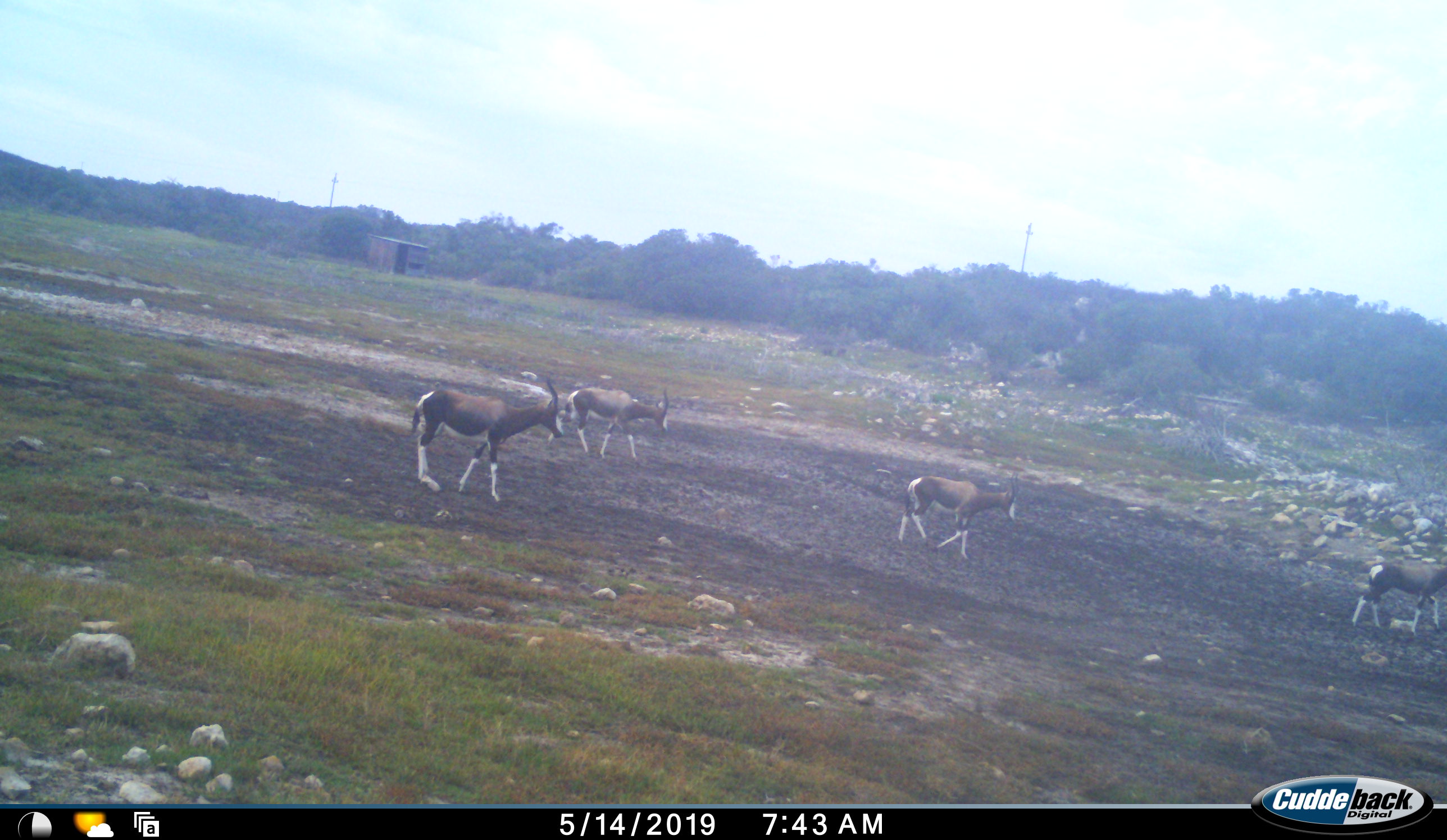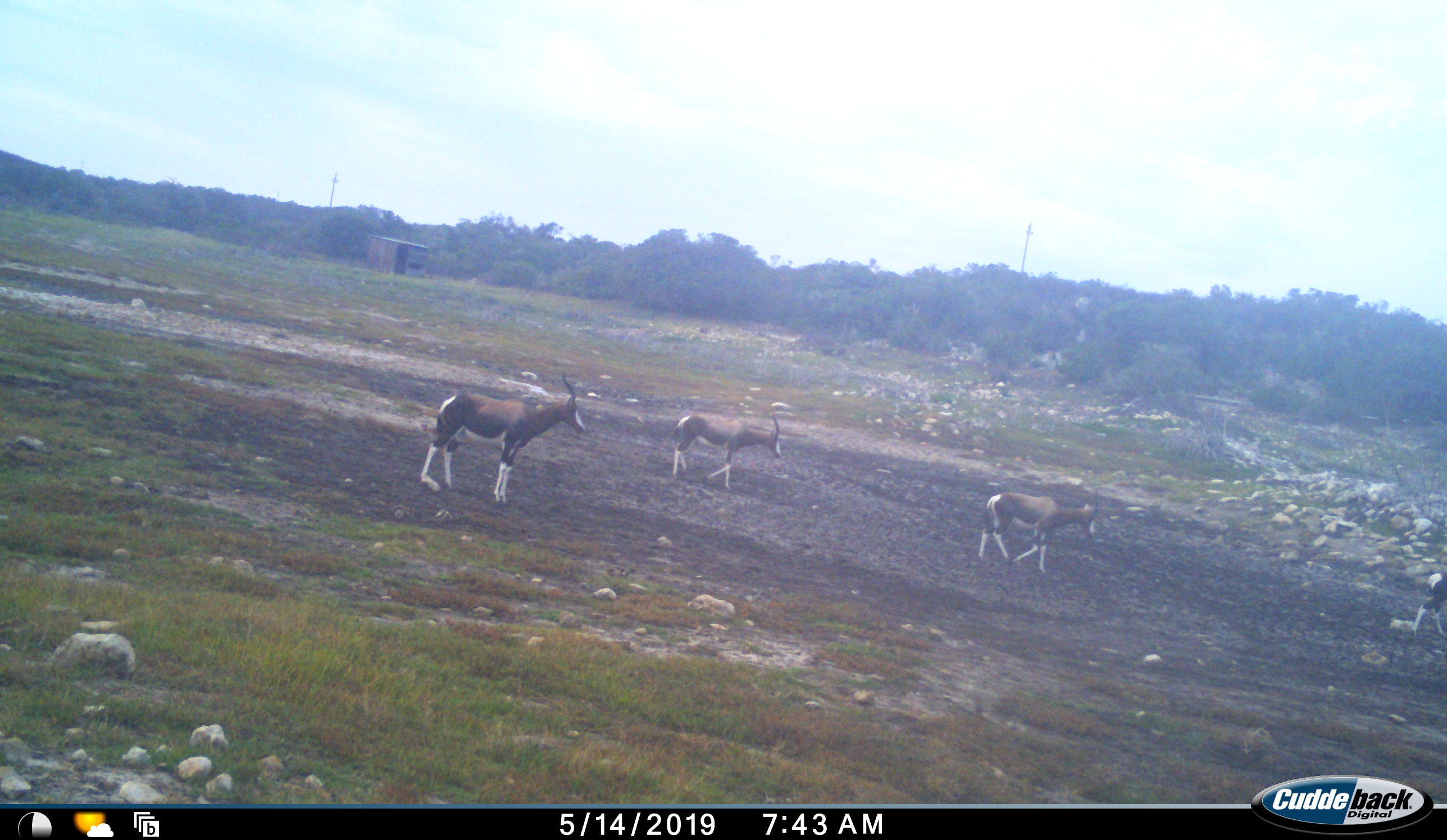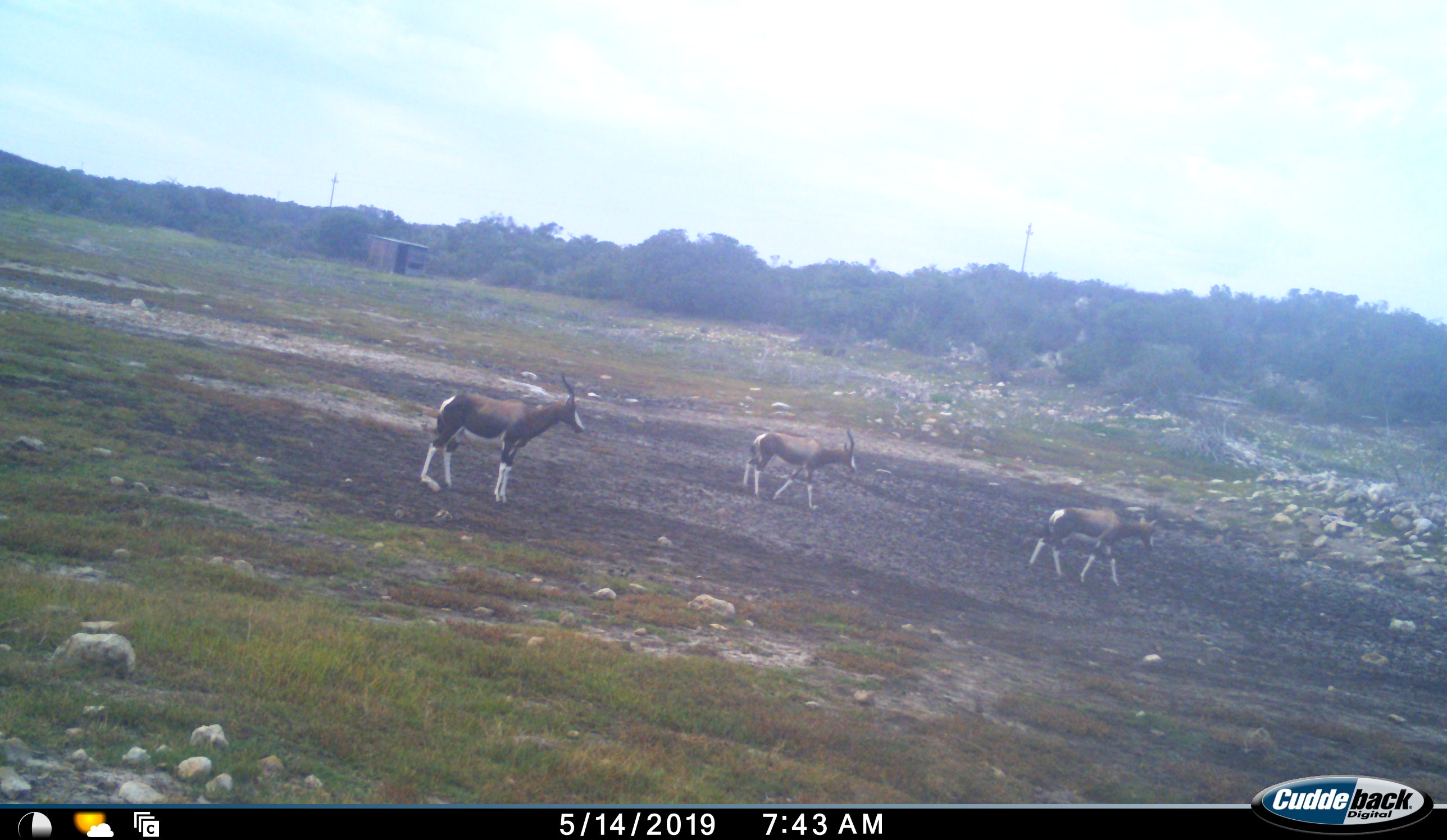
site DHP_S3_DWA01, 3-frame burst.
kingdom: Animalia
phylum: Chordata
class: Mammalia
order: Artiodactyla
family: Bovidae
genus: Damaliscus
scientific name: Damaliscus pygargus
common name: bontebok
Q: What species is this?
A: Bontebok (Damaliscus pygargus).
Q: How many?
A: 4.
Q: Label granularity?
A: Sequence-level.